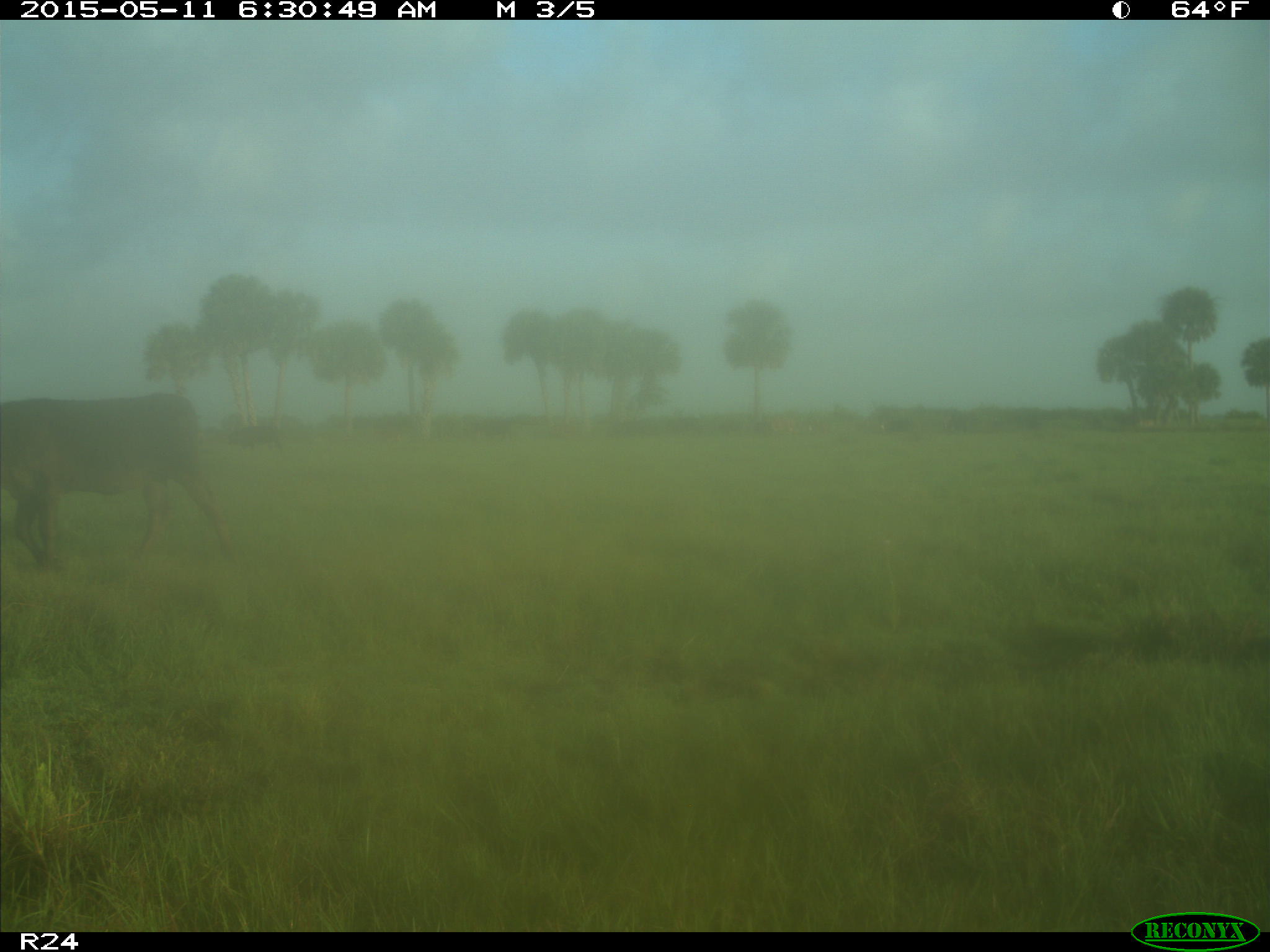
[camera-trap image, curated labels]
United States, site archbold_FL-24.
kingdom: Animalia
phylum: Chordata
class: Mammalia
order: Artiodactyla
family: Bovidae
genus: Bos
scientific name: Bos taurus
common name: domestic cow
Bos taurus (domestic cow).